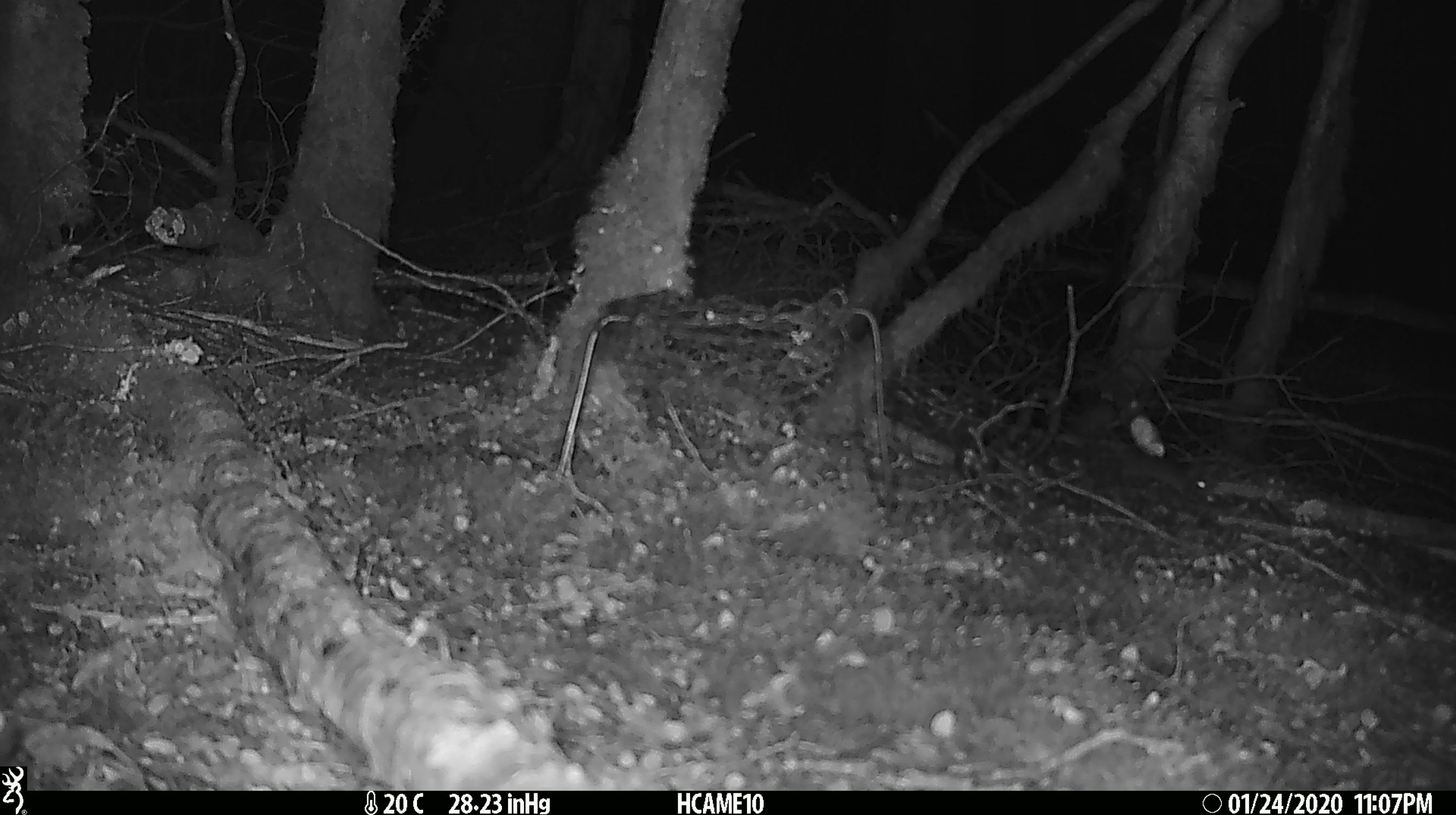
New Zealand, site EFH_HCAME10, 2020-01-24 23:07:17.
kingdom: Animalia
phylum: Chordata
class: Mammalia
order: Rodentia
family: Muridae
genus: Mus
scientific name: Mus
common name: mouse